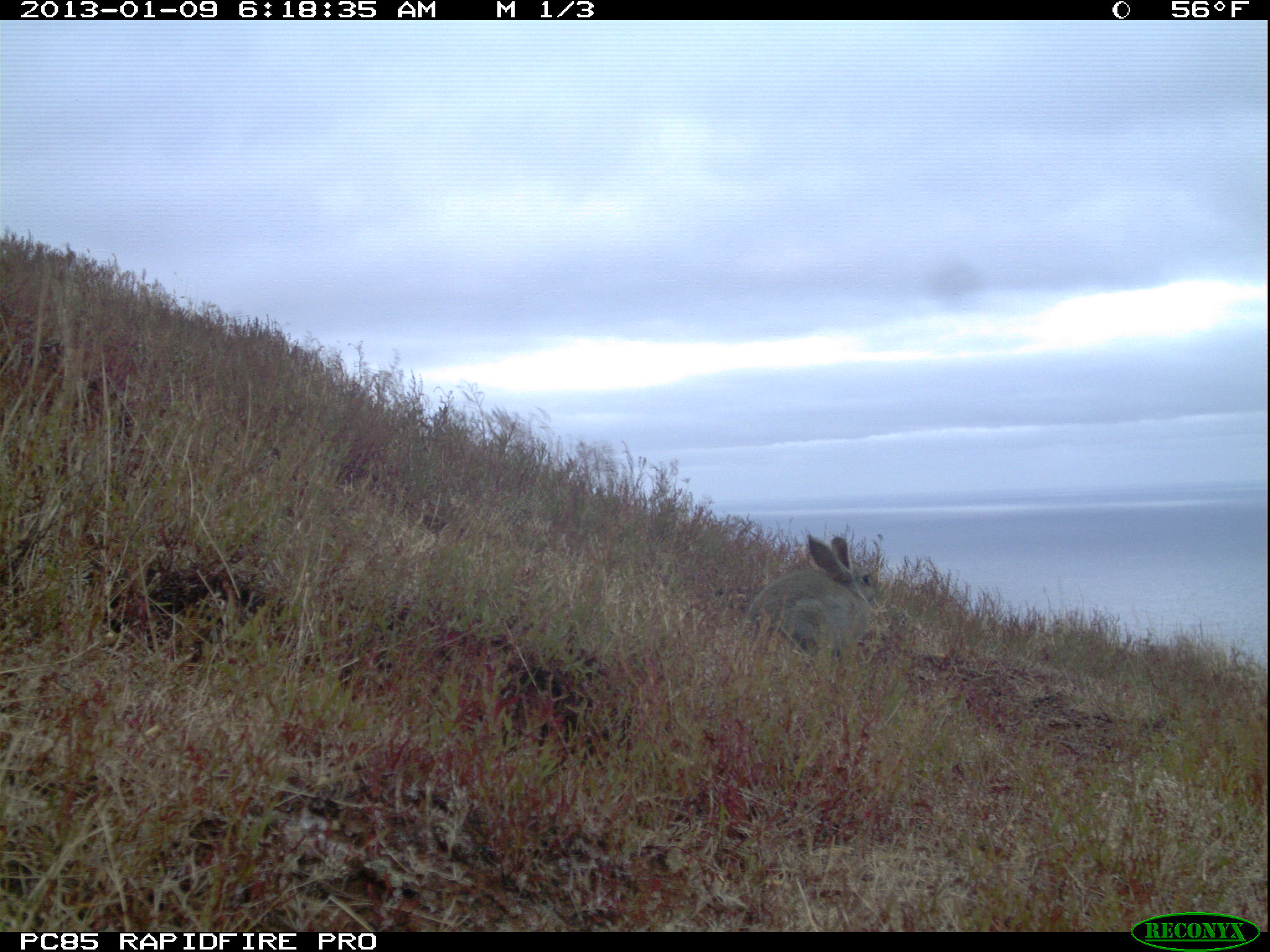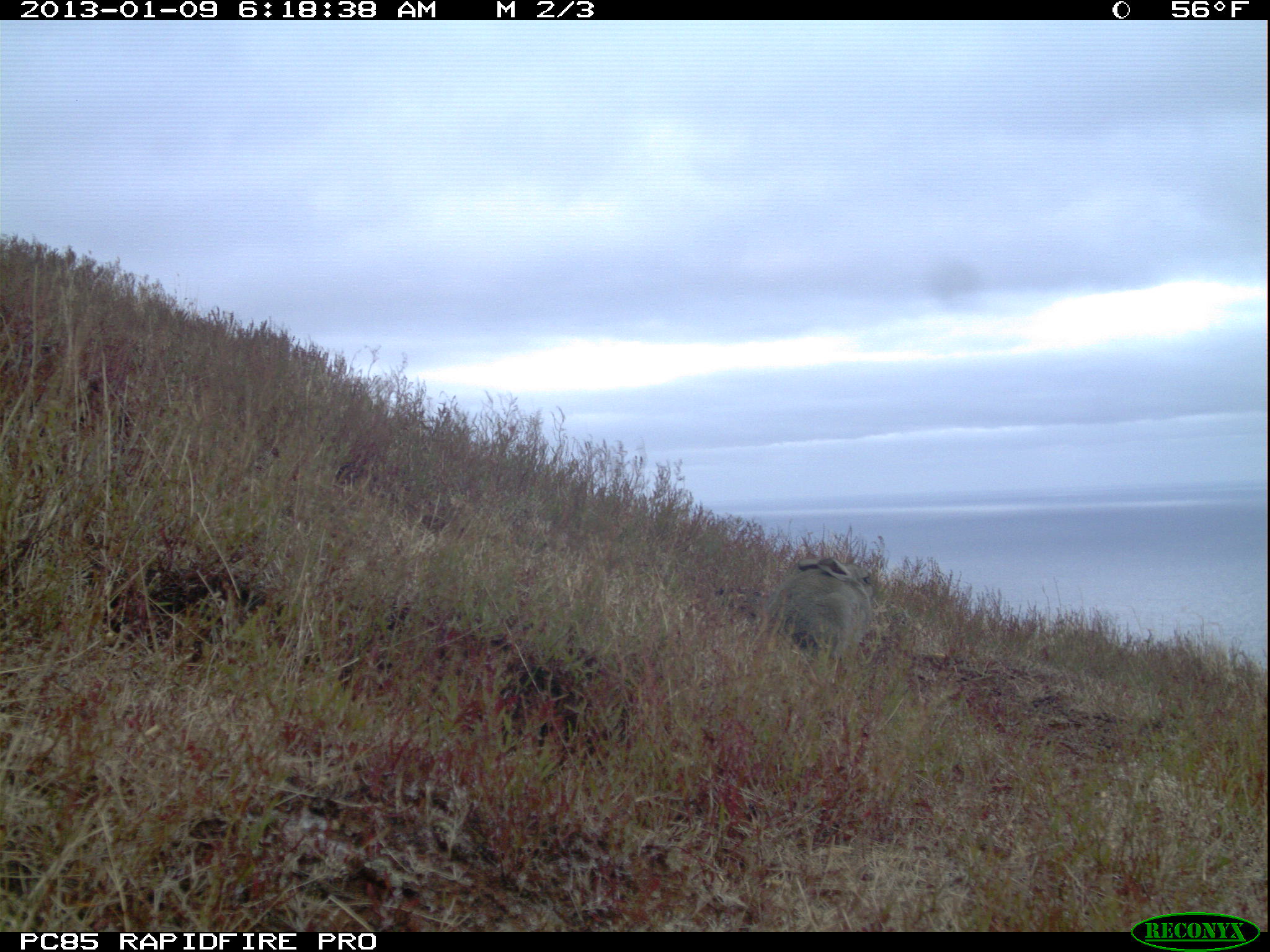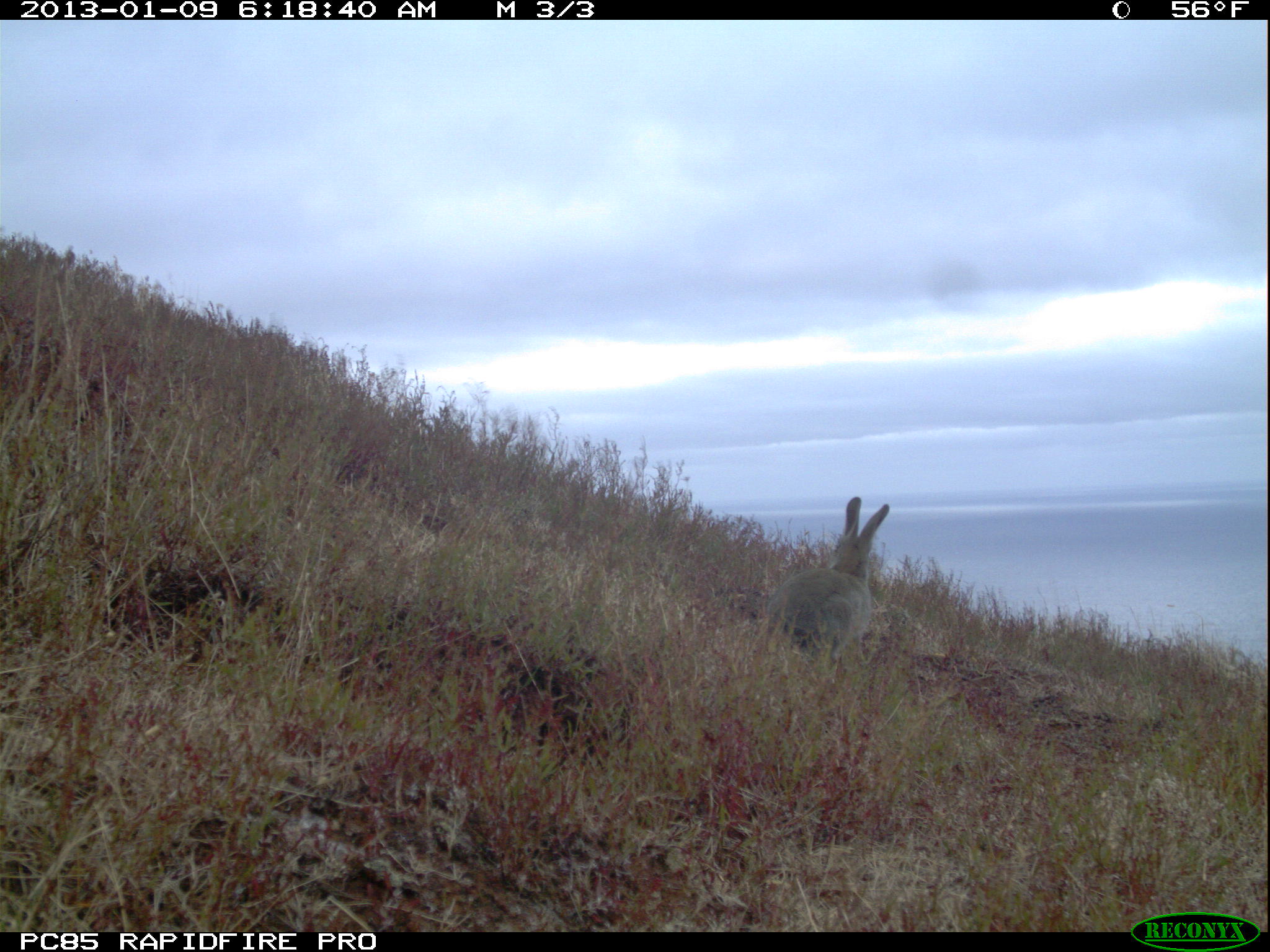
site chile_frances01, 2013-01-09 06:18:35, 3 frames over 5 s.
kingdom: Animalia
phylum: Chordata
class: Mammalia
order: Lagomorpha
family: Leporidae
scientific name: Leporidae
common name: rabbits and hares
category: rabbit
Rabbit (rabbits and hares) (Leporidae).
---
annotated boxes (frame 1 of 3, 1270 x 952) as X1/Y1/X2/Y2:
rabbit: 740/530/882/671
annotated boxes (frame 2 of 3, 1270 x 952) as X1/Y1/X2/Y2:
rabbit: 745/544/880/672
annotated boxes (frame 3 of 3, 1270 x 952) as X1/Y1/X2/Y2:
rabbit: 755/495/891/673